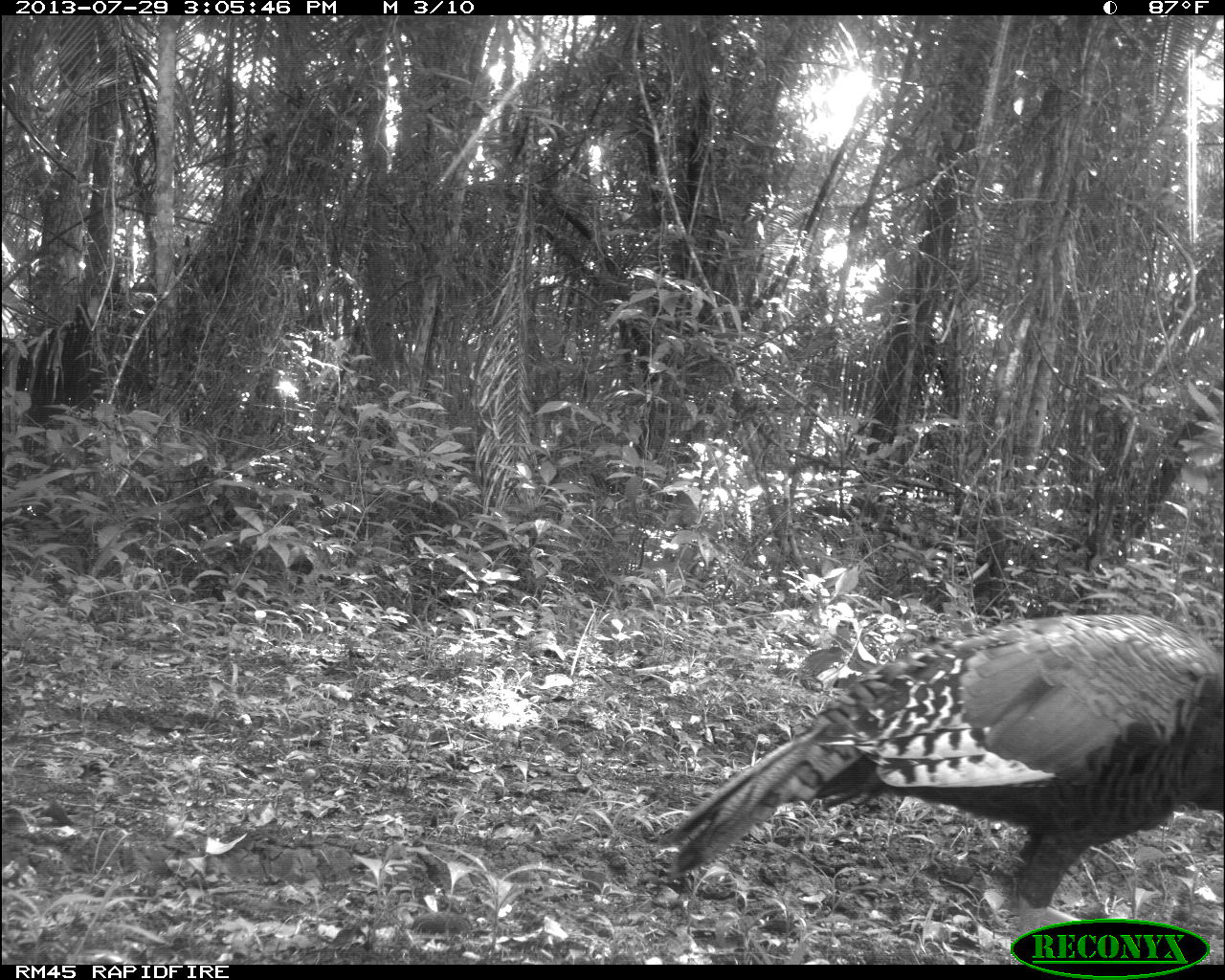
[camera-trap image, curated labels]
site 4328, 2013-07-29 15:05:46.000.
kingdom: Animalia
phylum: Chordata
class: Aves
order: Galliformes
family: Phasianidae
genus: Meleagris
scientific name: Meleagris ocellata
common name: ocellated turkey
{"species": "Meleagris ocellata (ocellated turkey)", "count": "1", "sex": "female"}